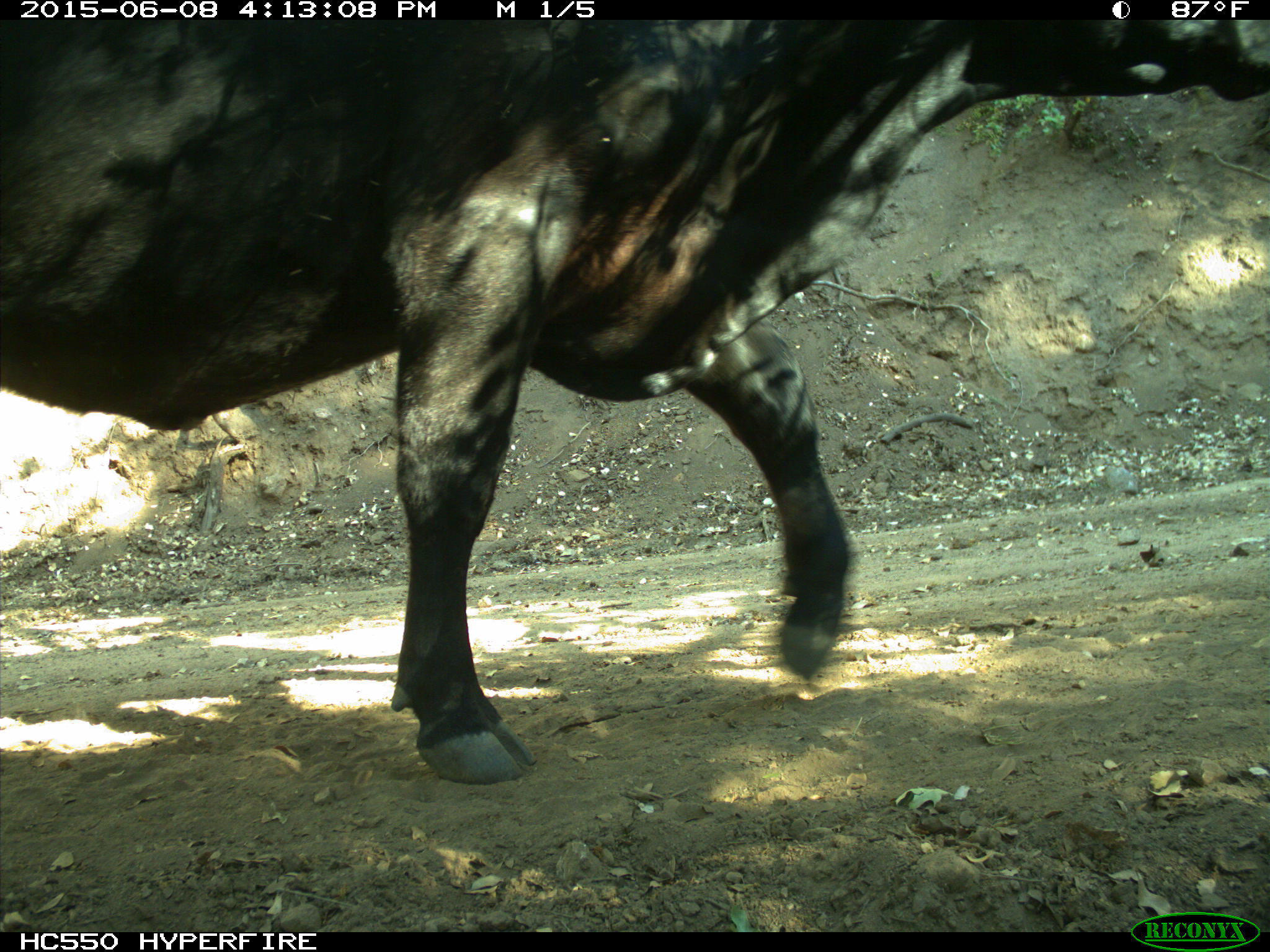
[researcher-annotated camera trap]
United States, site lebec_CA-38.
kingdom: Animalia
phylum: Chordata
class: Mammalia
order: Artiodactyla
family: Bovidae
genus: Bos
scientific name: Bos taurus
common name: domestic cow